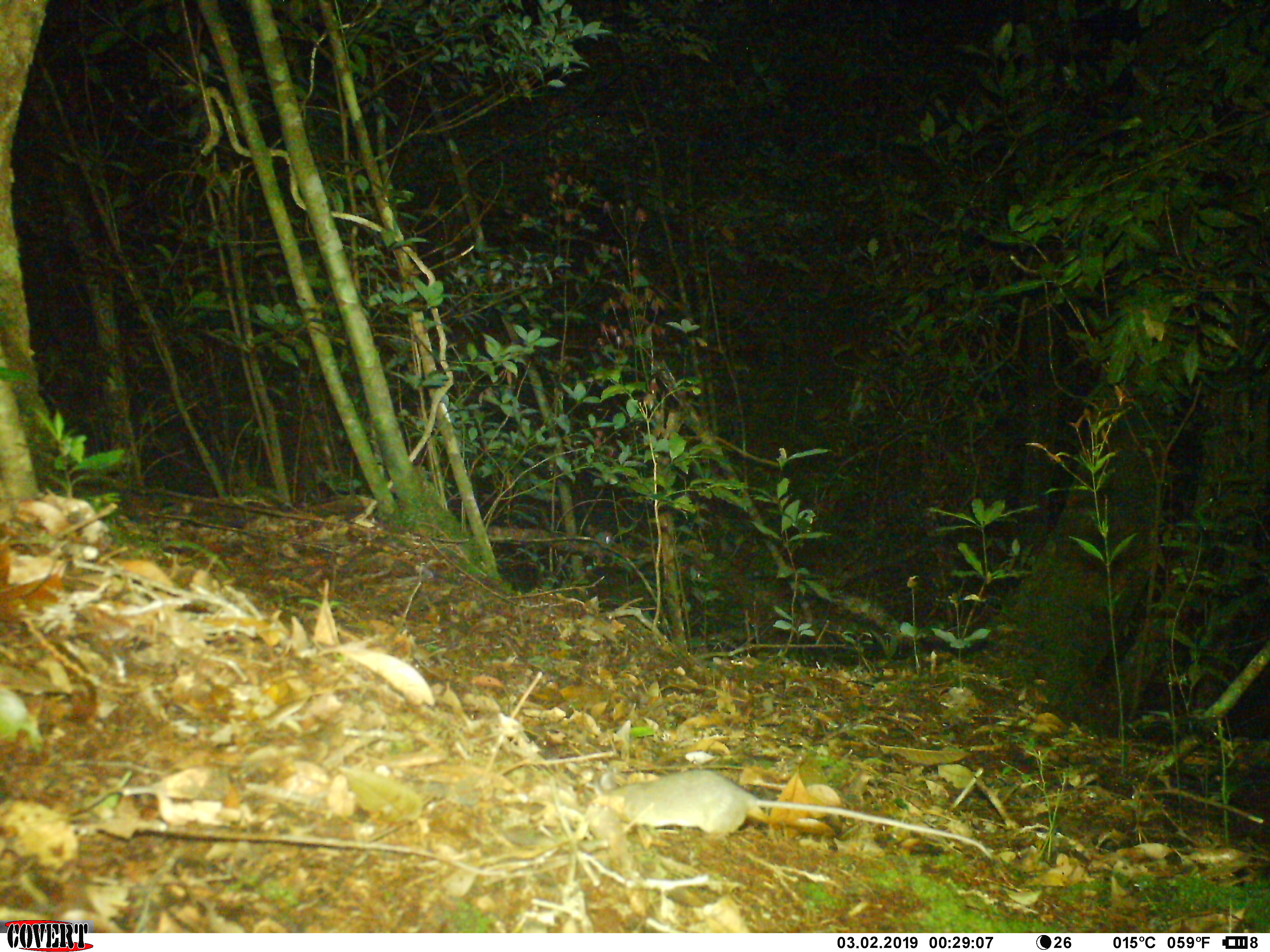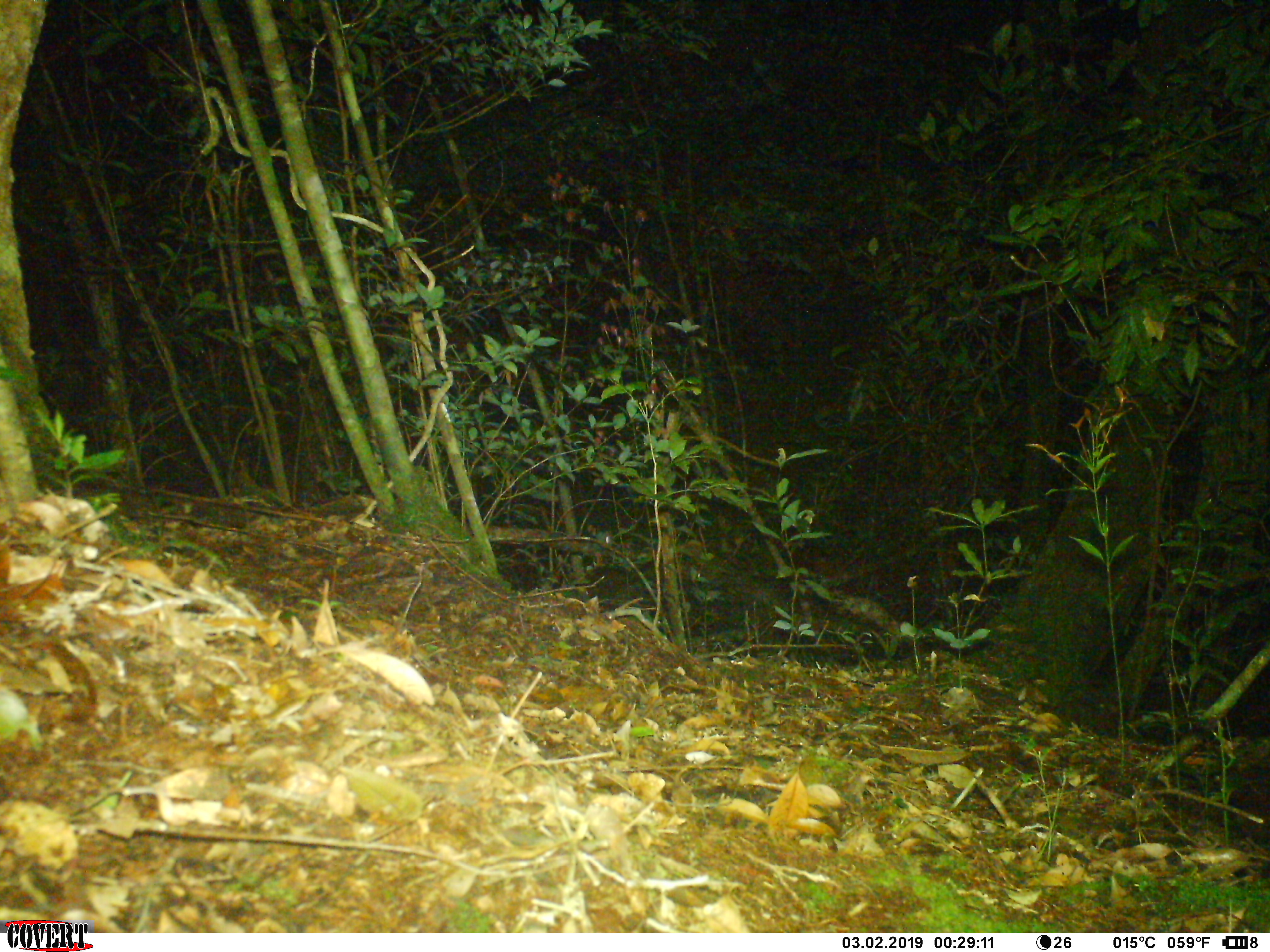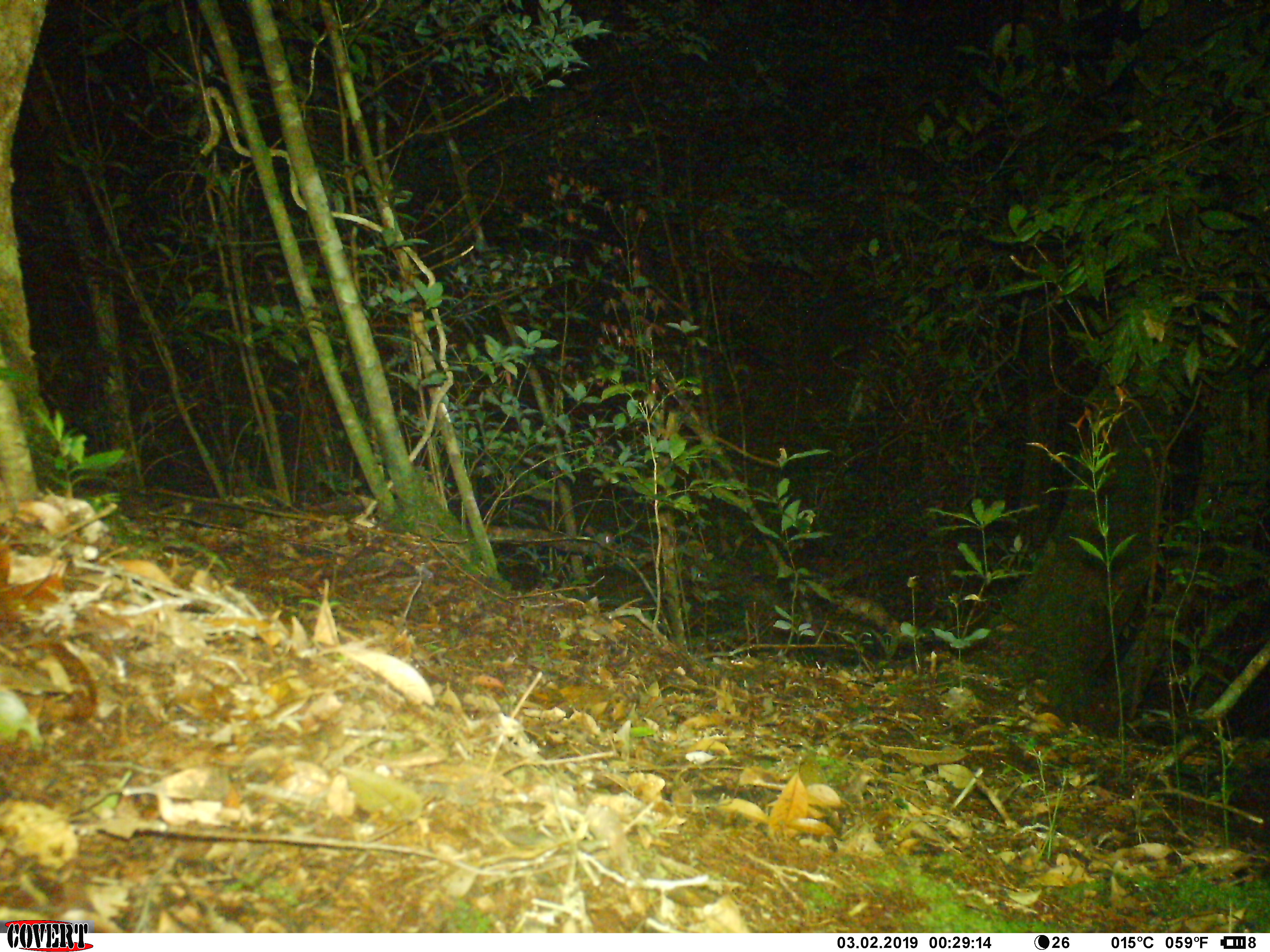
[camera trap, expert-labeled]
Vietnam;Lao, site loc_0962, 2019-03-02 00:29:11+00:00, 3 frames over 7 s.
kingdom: Animalia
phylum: Chordata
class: Mammalia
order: Rodentia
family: Muridae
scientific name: Muridae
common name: old-world mice and rats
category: unidentified murid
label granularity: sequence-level